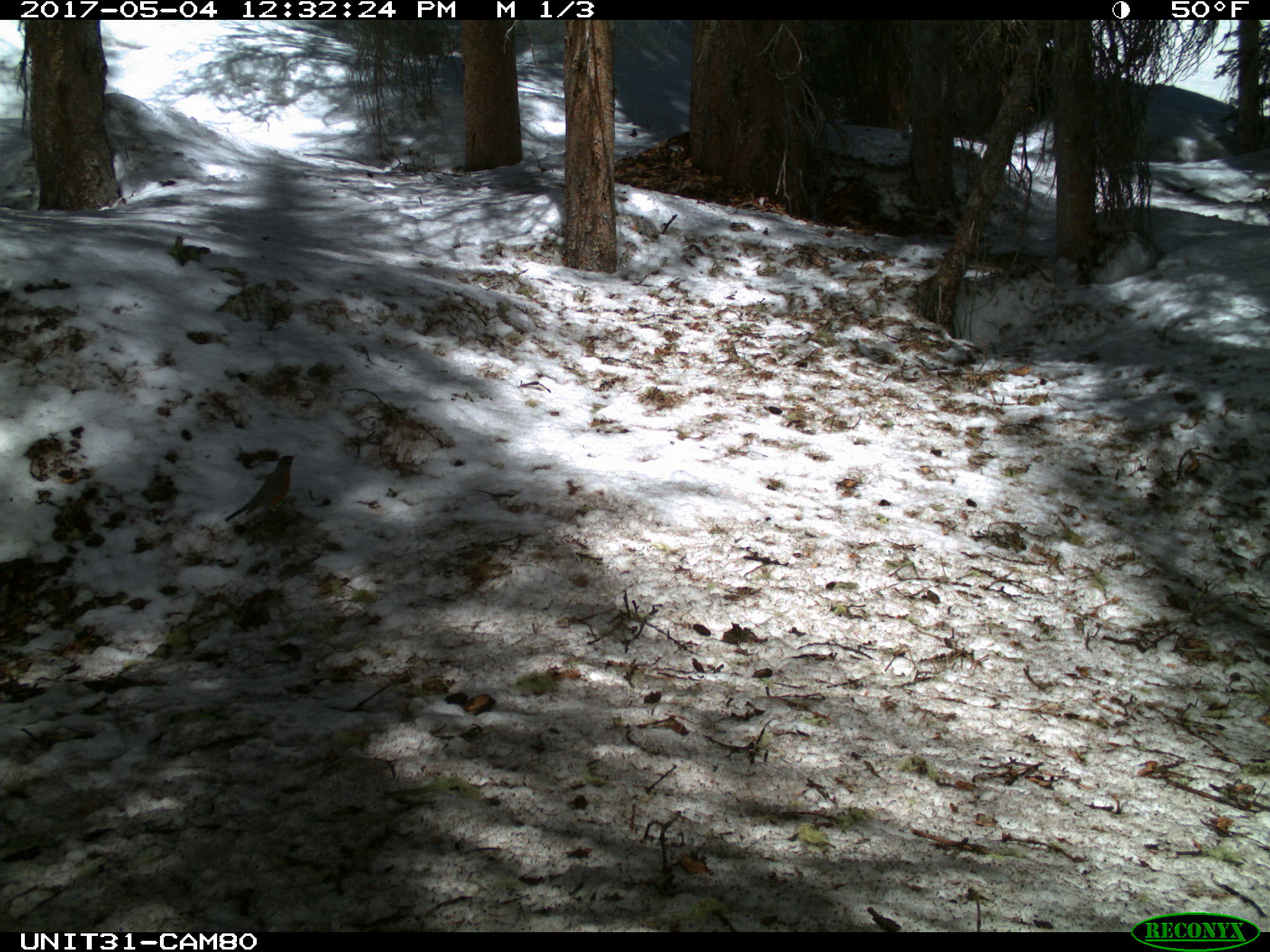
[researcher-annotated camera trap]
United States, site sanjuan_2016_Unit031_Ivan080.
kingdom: Animalia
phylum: Chordata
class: Aves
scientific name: Aves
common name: birds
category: unidentified bird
Unidentified bird (birds) (Aves).